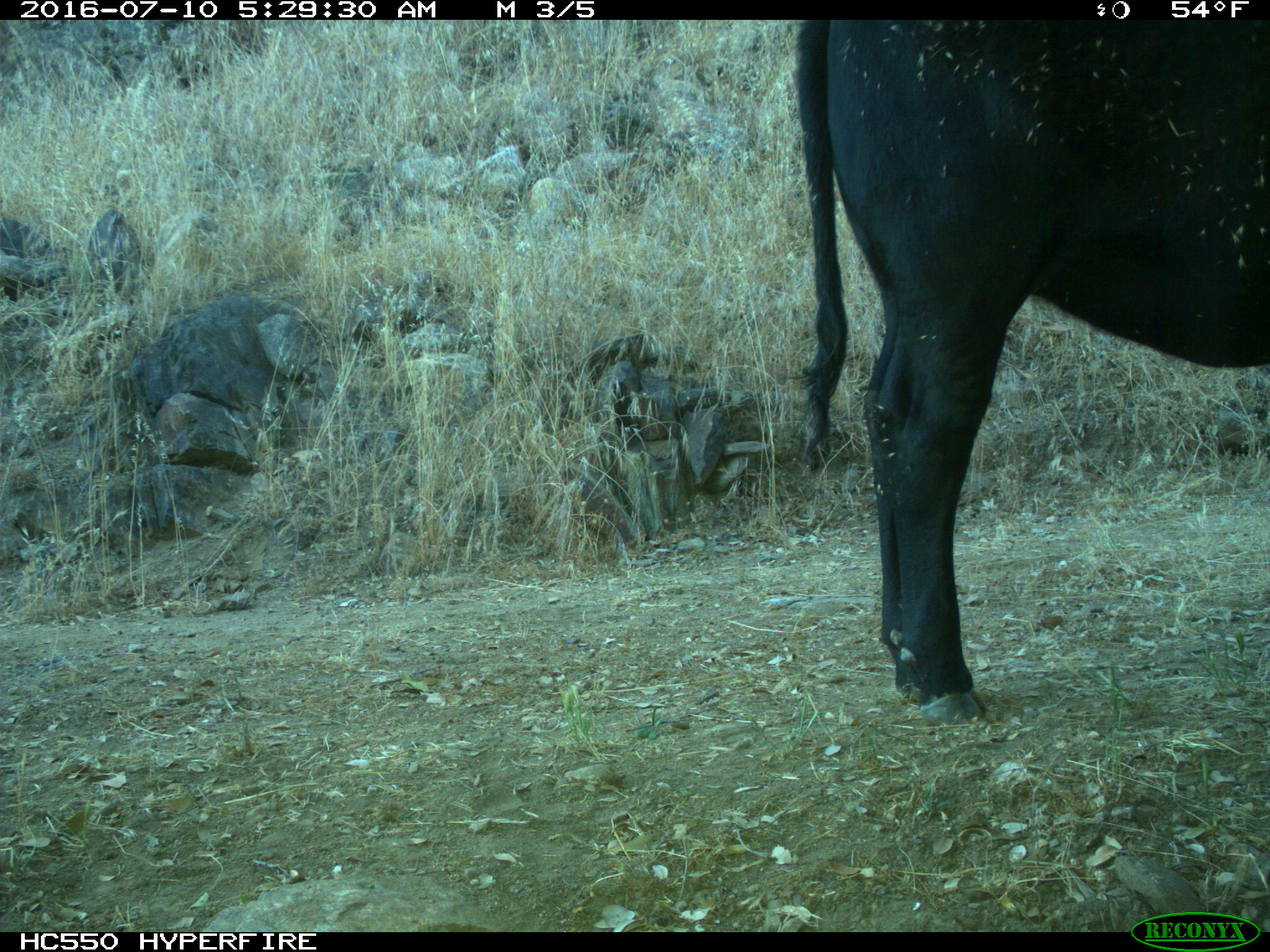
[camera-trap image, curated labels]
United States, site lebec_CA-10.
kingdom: Animalia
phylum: Chordata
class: Mammalia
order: Artiodactyla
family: Bovidae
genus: Bos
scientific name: Bos taurus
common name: domestic cow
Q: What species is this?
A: Bos taurus (domestic cow).